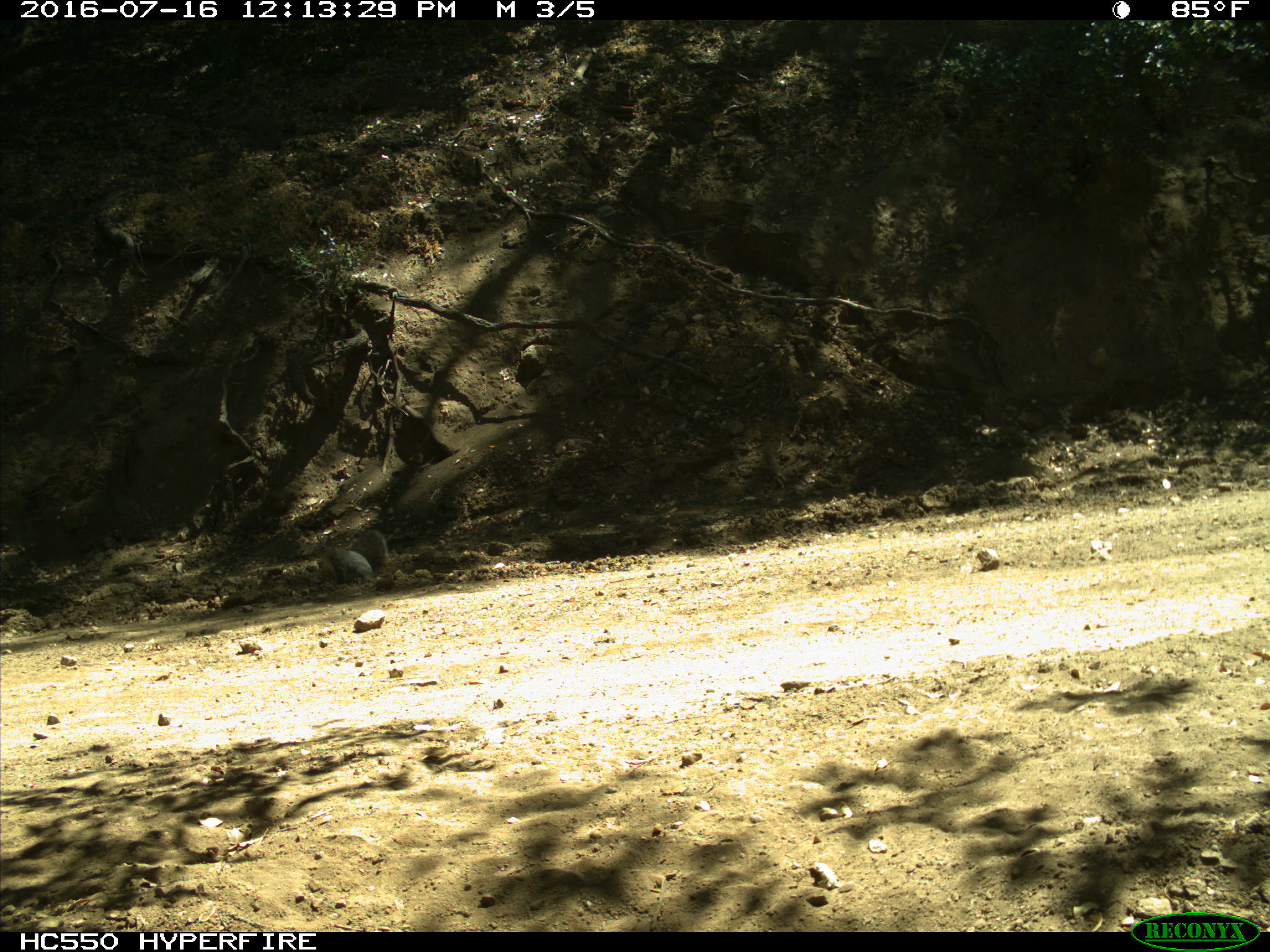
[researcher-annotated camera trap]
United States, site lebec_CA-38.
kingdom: Animalia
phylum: Chordata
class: Mammalia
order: Rodentia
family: Sciuridae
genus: Sciurus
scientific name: Sciurus carolinensis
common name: eastern gray squirrel